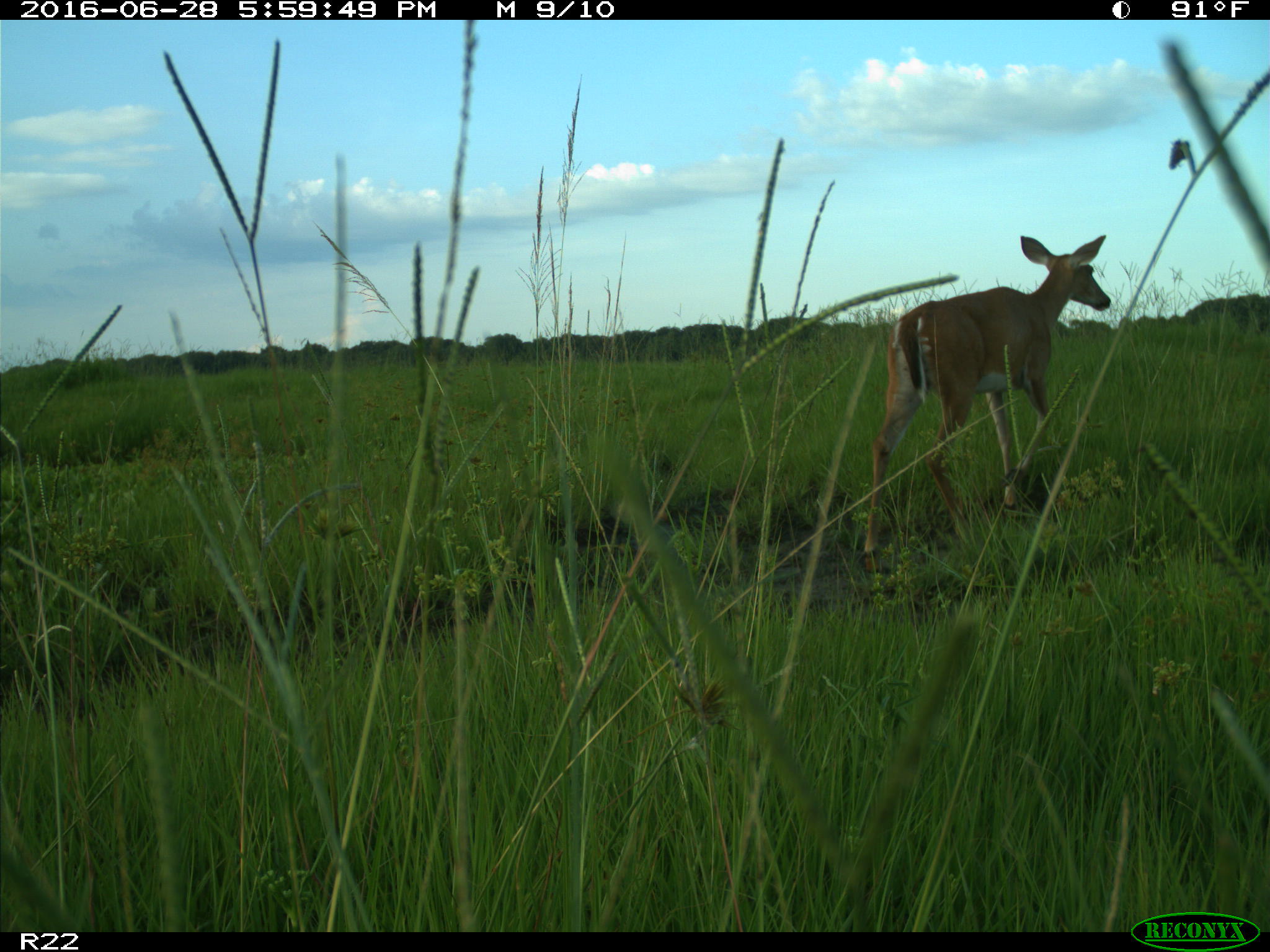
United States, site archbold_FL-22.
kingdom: Animalia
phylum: Chordata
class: Mammalia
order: Artiodactyla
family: Cervidae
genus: Odocoileus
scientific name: Odocoileus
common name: deer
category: unidentified deer